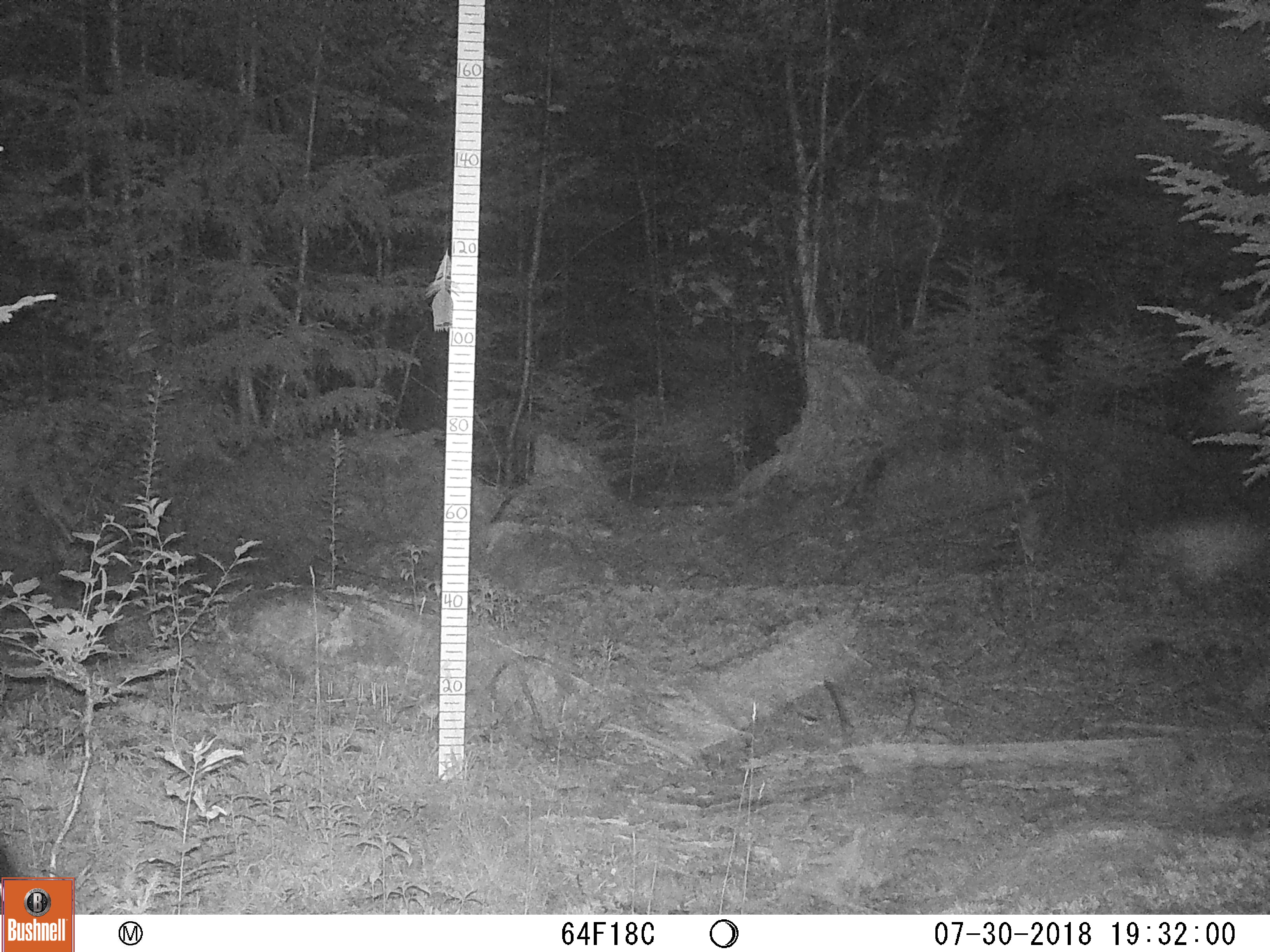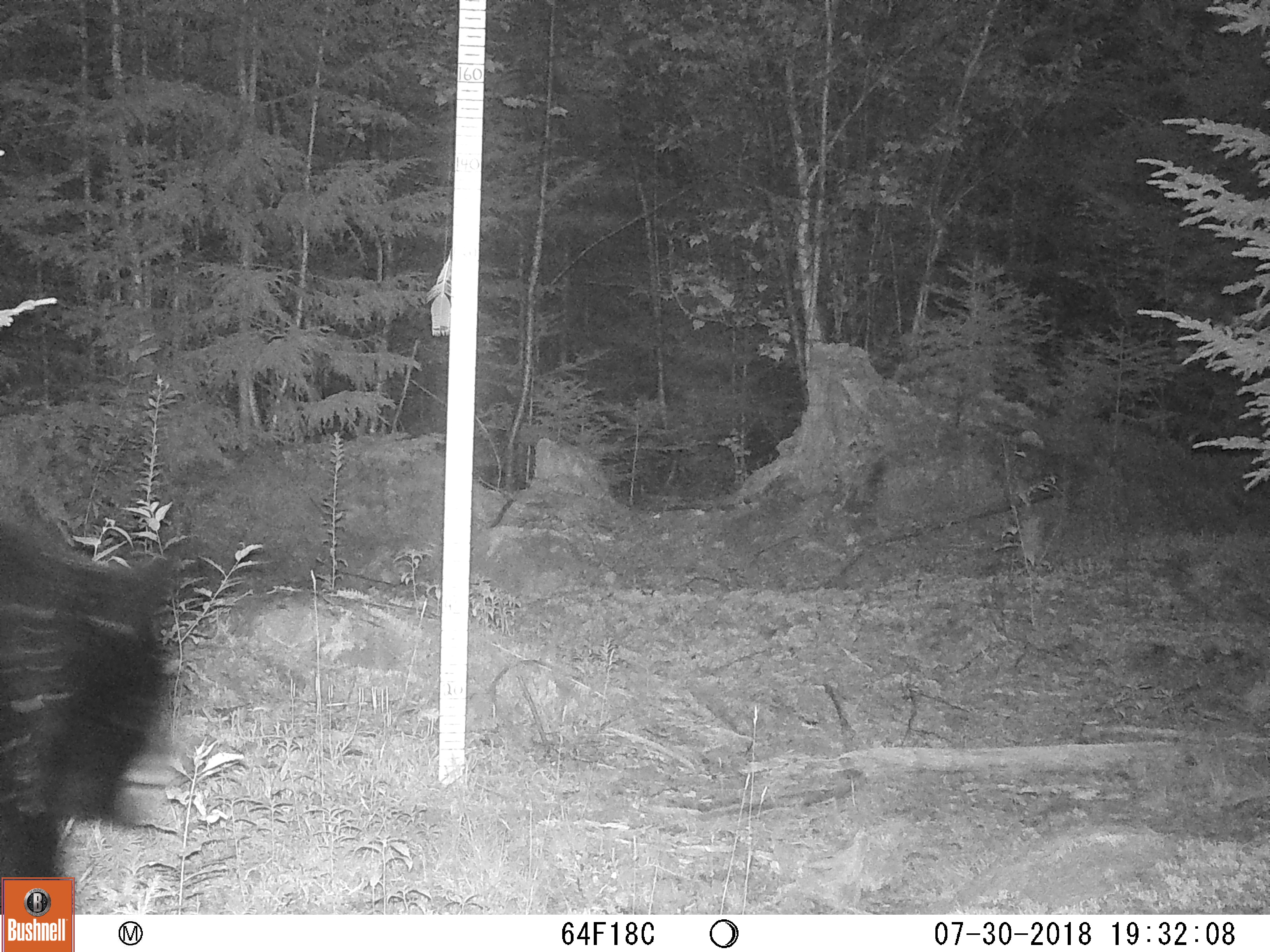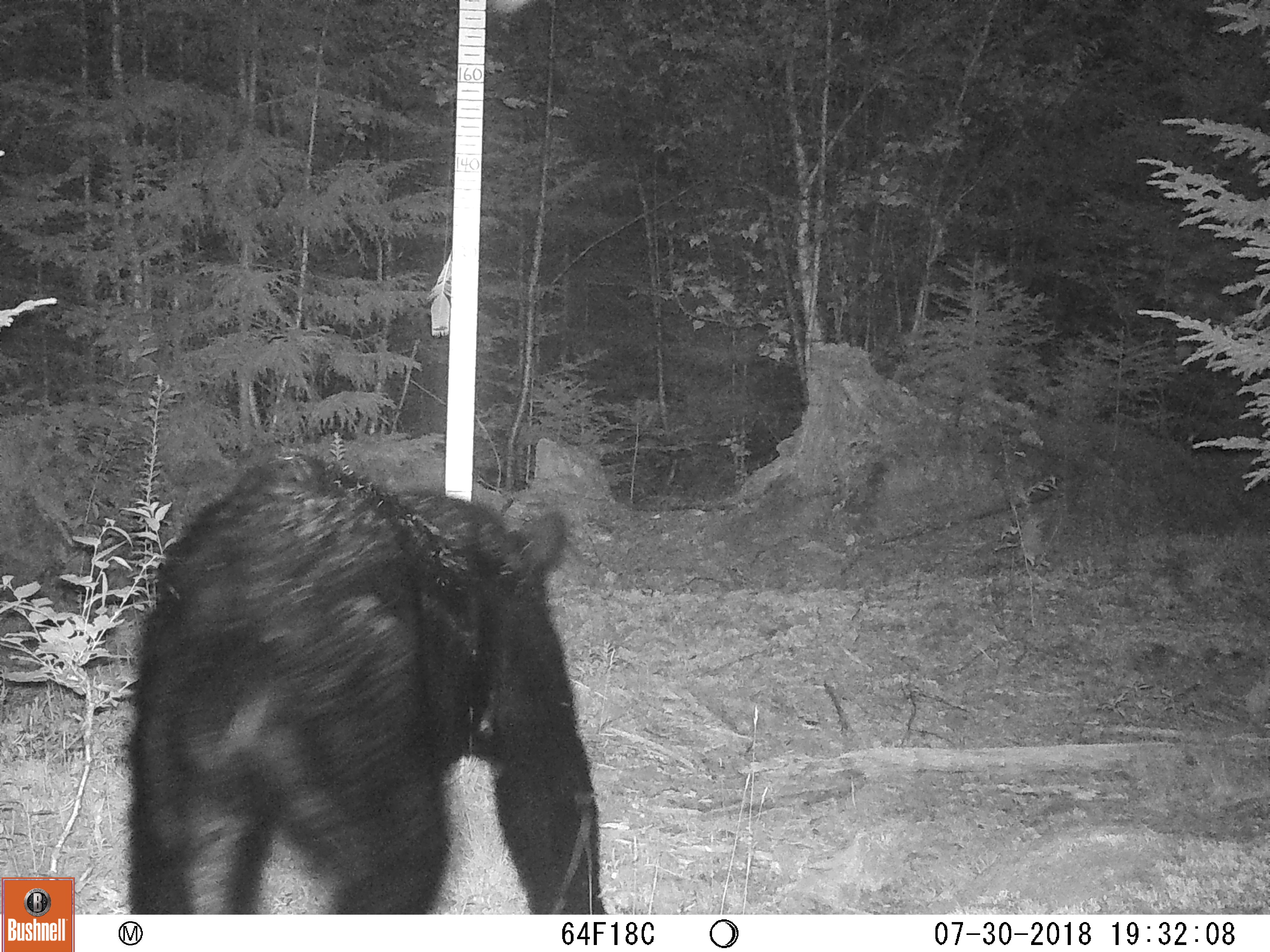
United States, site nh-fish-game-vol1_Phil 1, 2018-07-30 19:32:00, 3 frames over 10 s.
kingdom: Animalia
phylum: Chordata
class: Mammalia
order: Carnivora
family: Ursidae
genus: Ursus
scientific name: Ursus americanus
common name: black bear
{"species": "black bear (Ursus americanus)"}